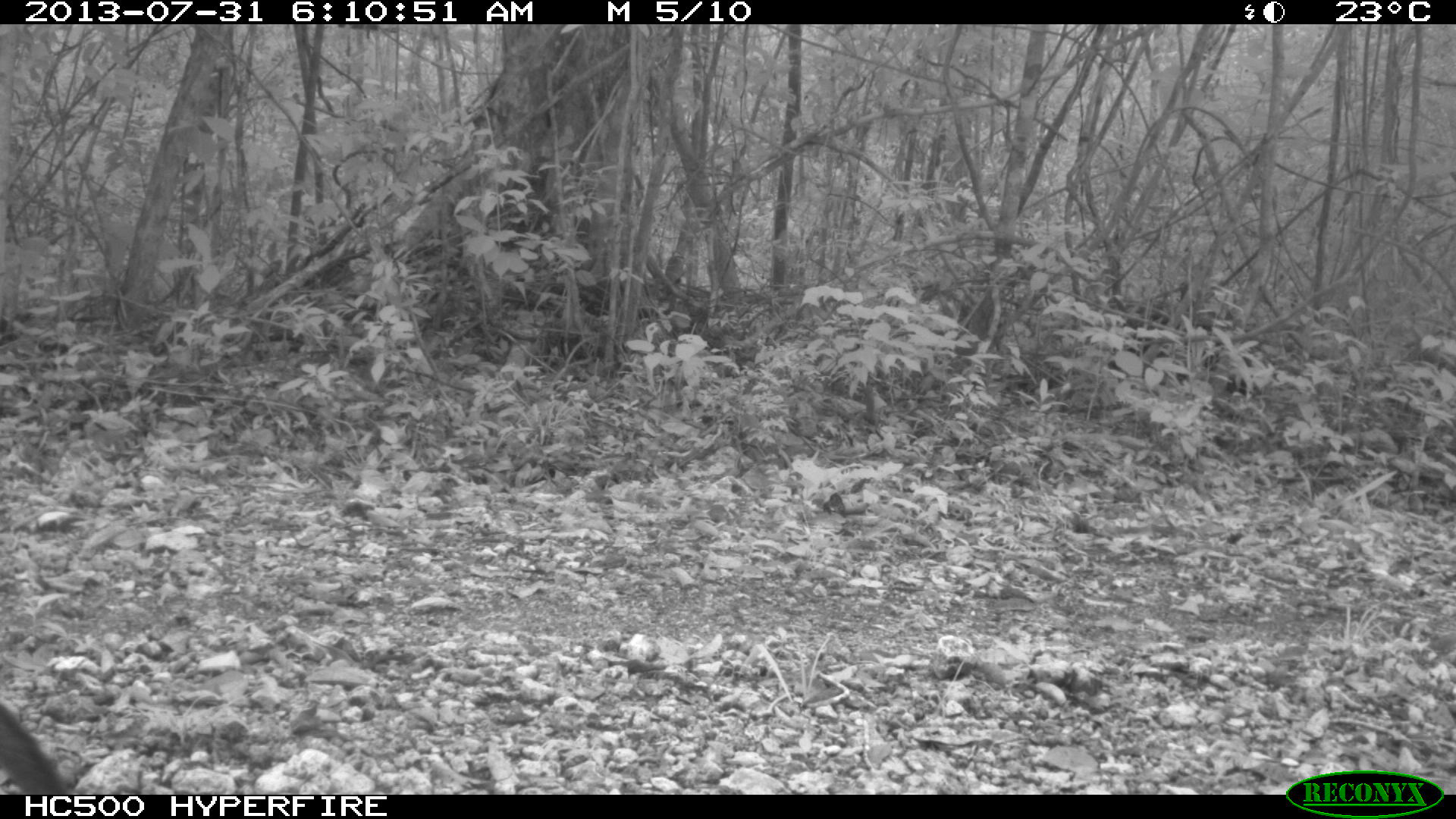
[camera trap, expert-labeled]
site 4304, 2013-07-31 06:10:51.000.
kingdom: Animalia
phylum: Chordata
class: Mammalia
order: Carnivora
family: Canidae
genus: Urocyon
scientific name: Urocyon cinereoargenteus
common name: gray fox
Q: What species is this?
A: Urocyon cinereoargenteus (gray fox).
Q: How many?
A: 1.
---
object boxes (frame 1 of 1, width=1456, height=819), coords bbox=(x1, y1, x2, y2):
urocyon cinereoargenteus: bbox=(0, 687, 70, 792)